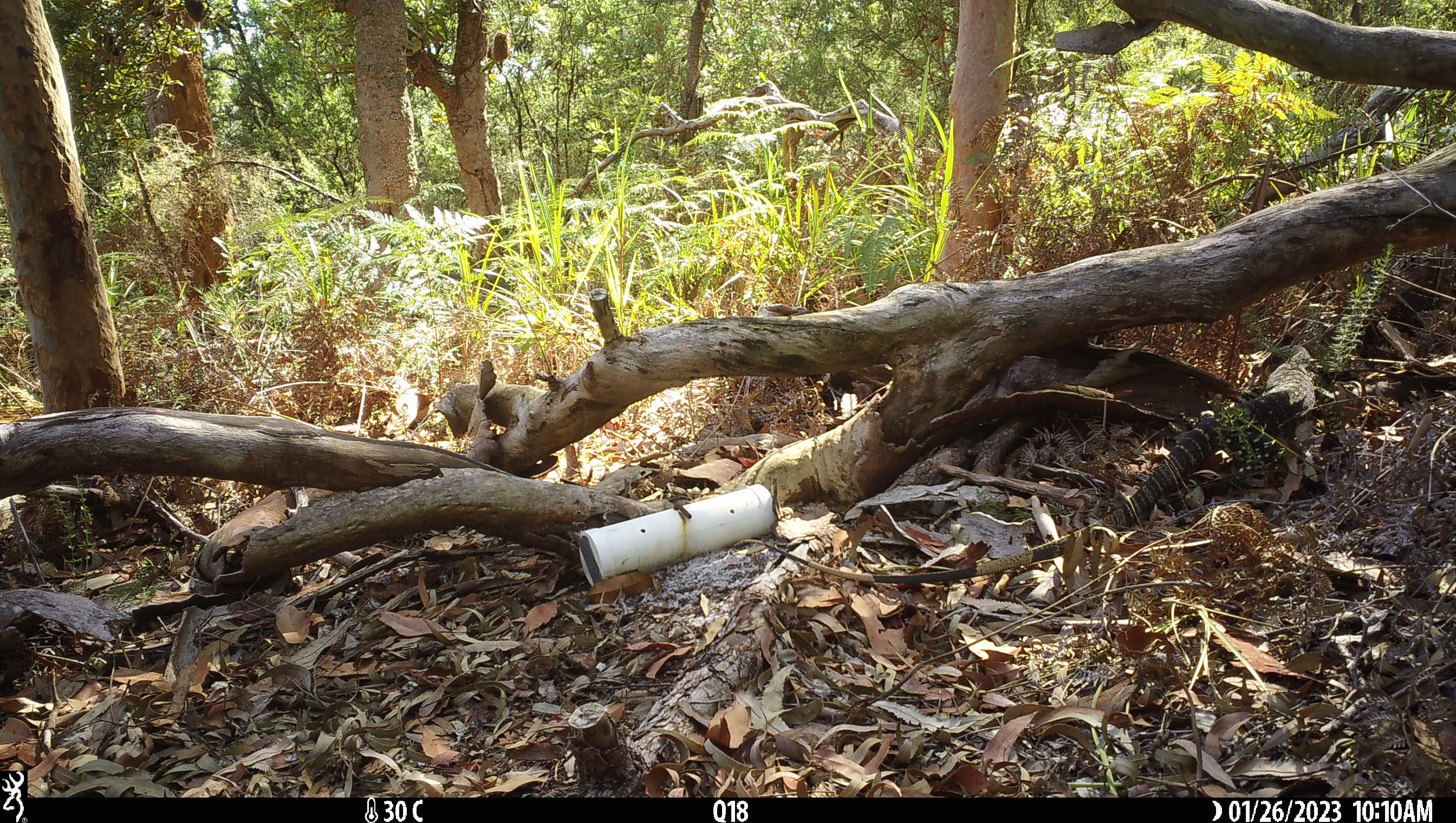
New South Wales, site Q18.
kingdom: Animalia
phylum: Chordata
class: Reptilia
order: Squamata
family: Varanidae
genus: Varanus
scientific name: Varanus varius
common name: lace monitor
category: goanna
Goanna (lace monitor) (Varanus varius).